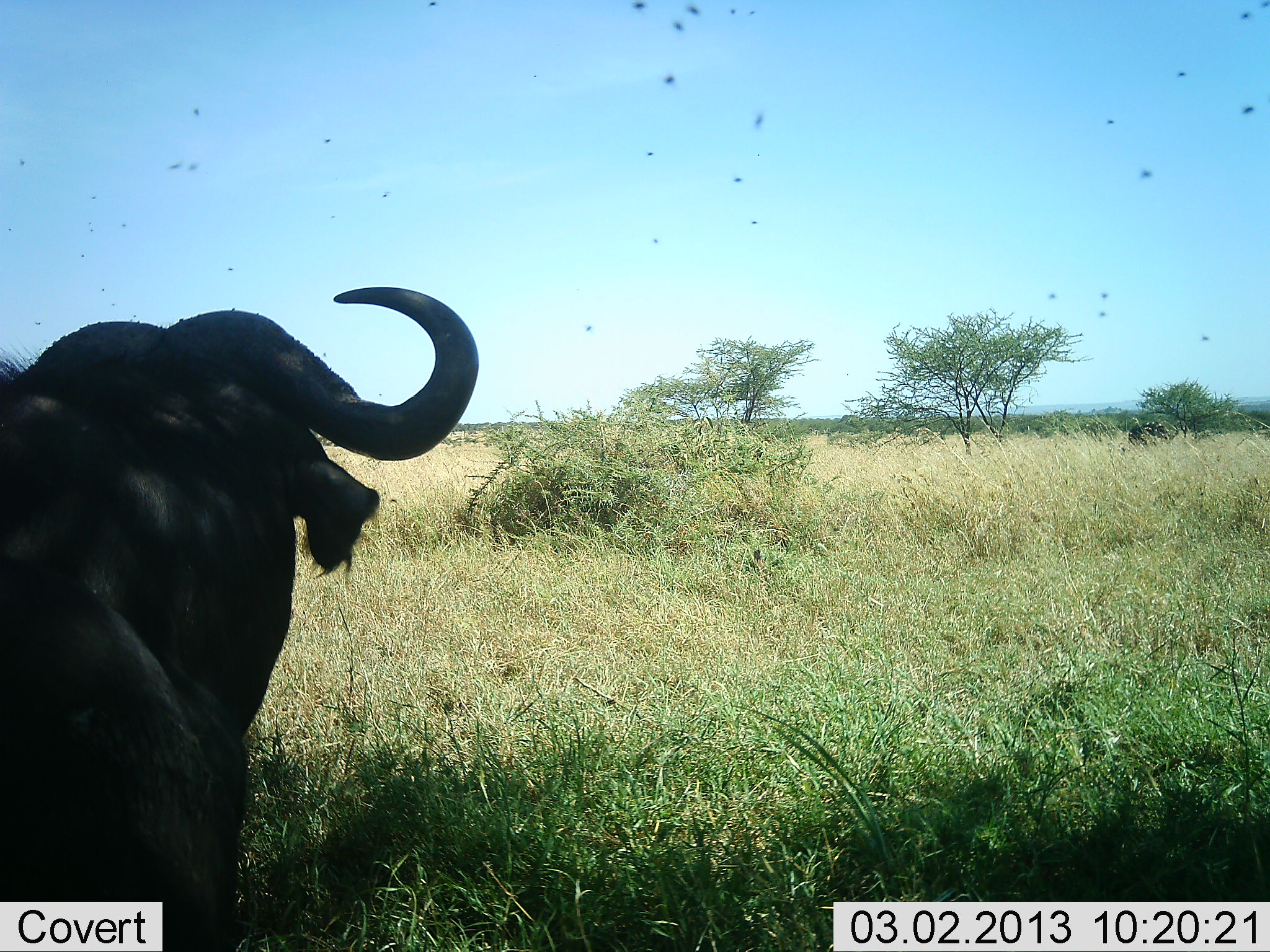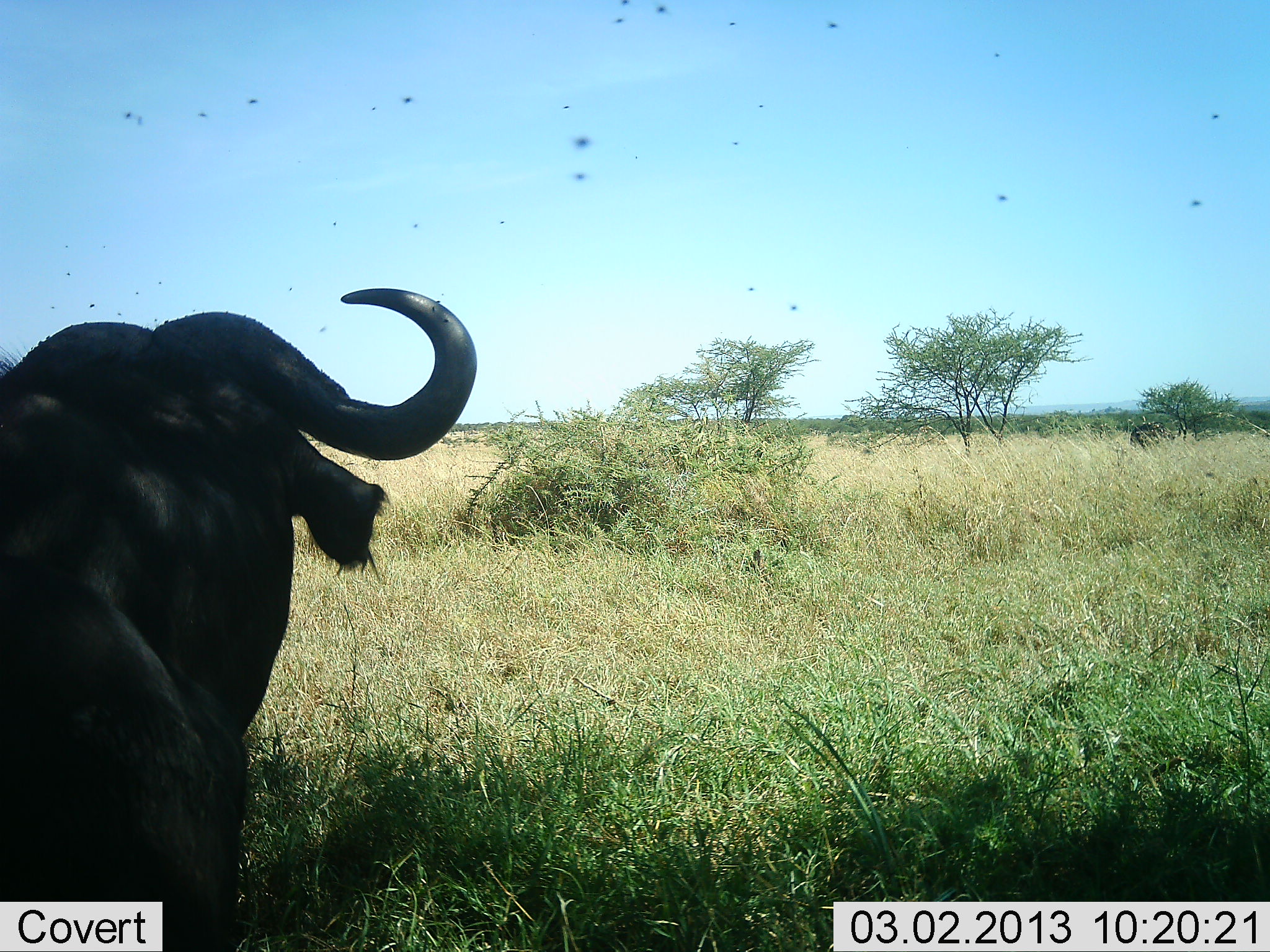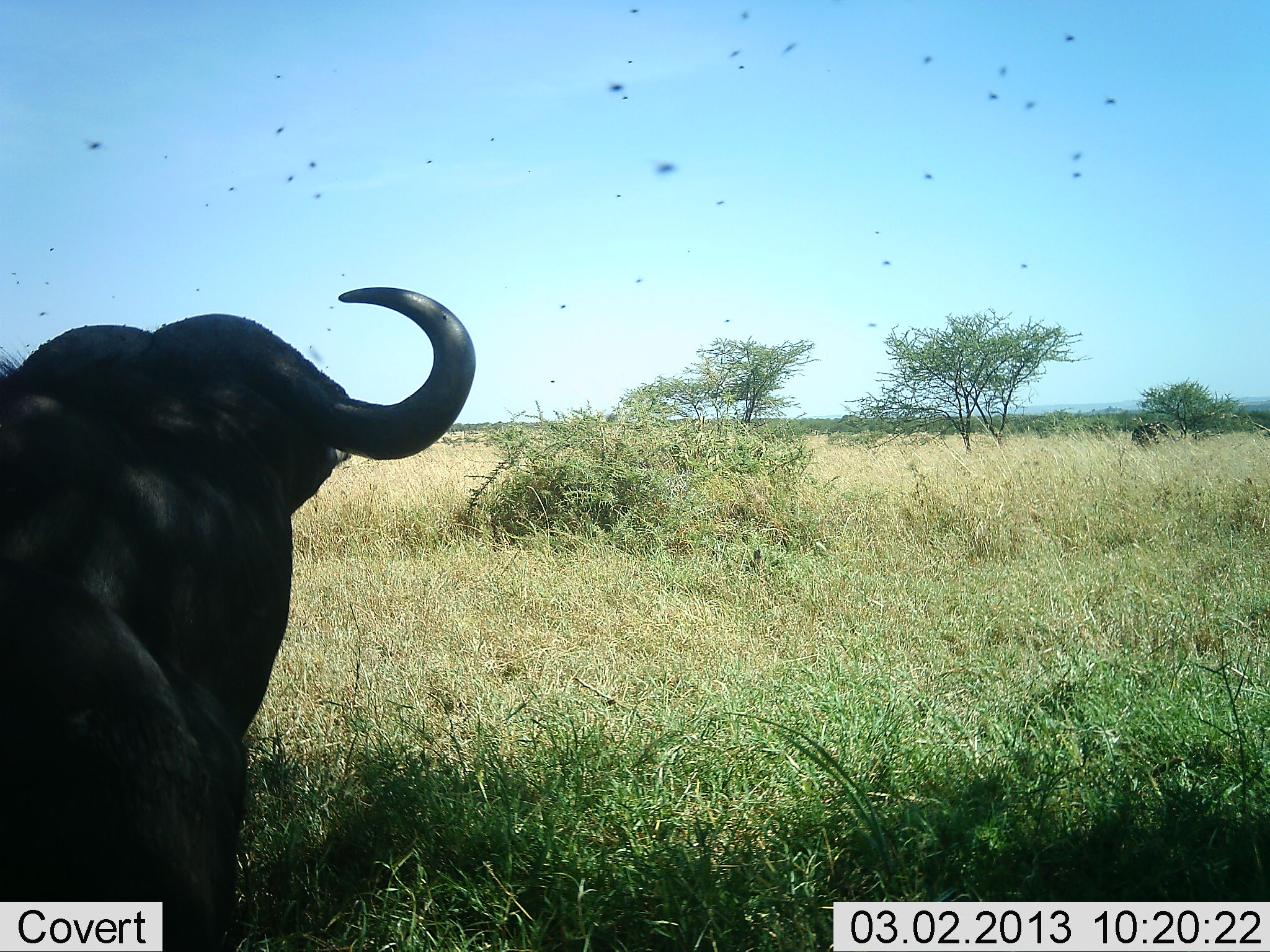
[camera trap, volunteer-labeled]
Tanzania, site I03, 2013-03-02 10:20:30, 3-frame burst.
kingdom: Animalia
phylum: Chordata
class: Mammalia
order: Artiodactyla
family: Bovidae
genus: Syncerus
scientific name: Syncerus caffer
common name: cape buffalo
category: buffalo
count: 1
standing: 78%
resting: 22%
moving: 8%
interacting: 0%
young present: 0%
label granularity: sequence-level